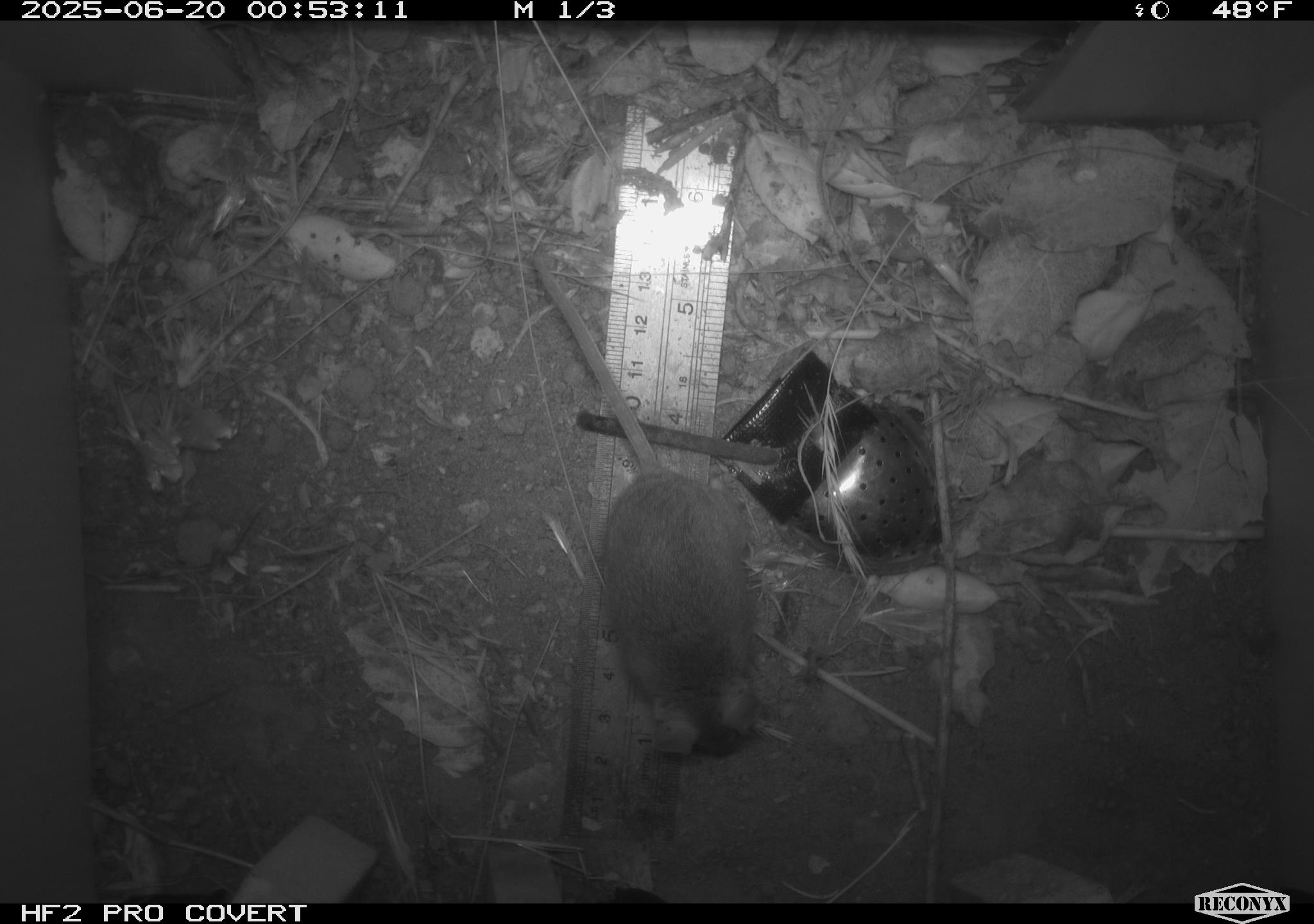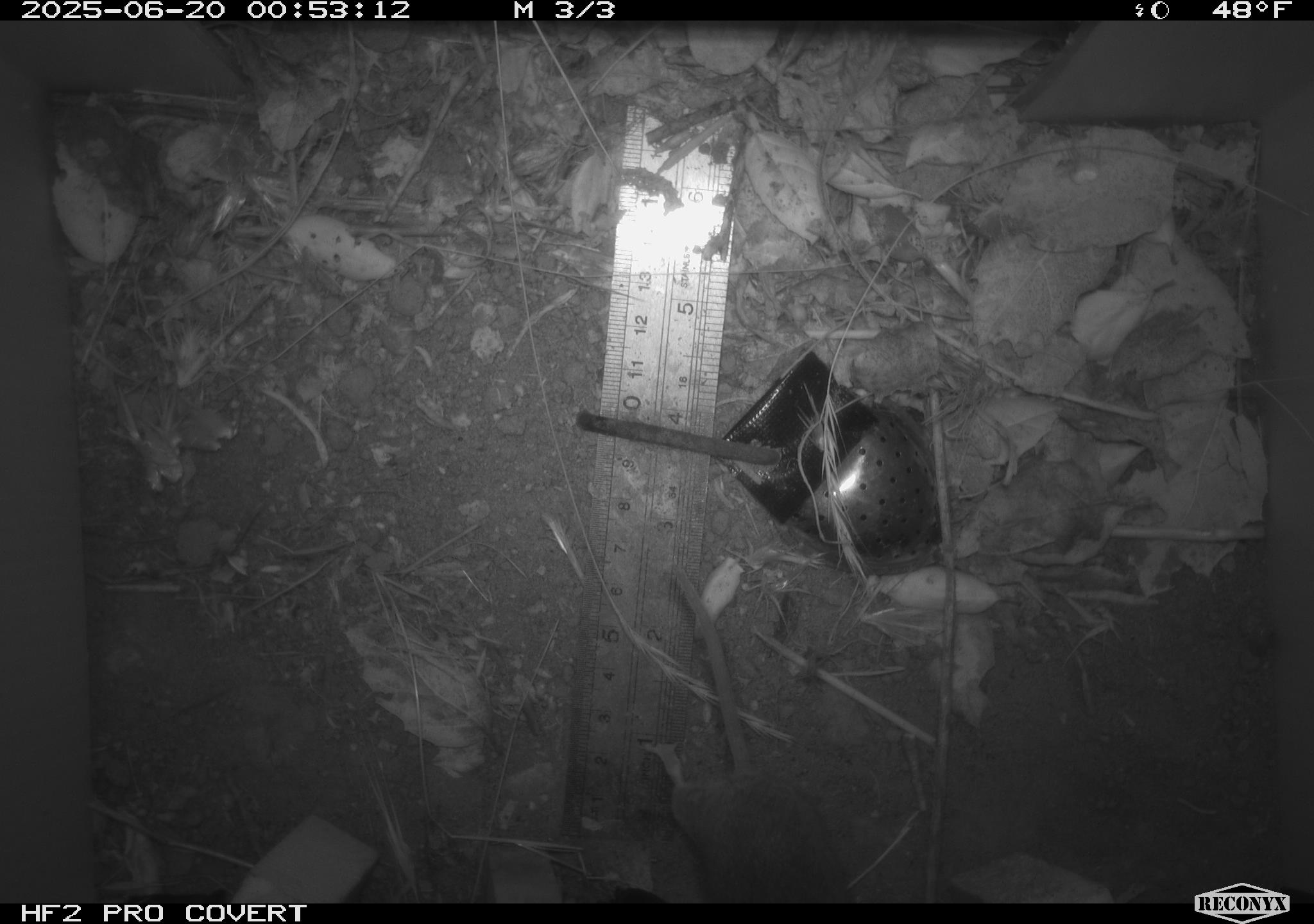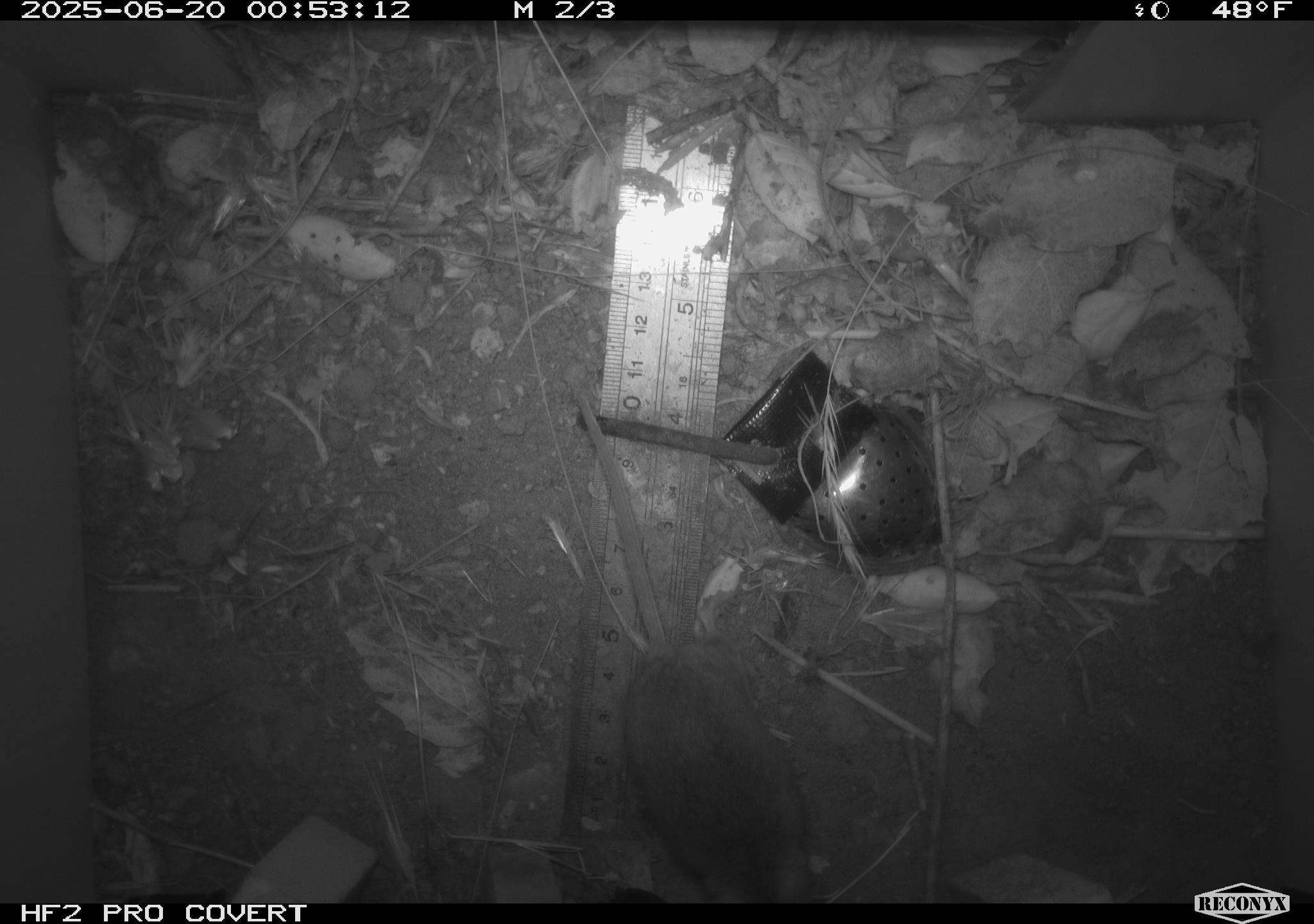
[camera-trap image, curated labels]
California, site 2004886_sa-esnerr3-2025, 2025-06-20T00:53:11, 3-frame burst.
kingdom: Animalia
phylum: Chordata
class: Mammalia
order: Rodentia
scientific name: Rodentia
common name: rodent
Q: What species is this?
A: Rodent (Rodentia).